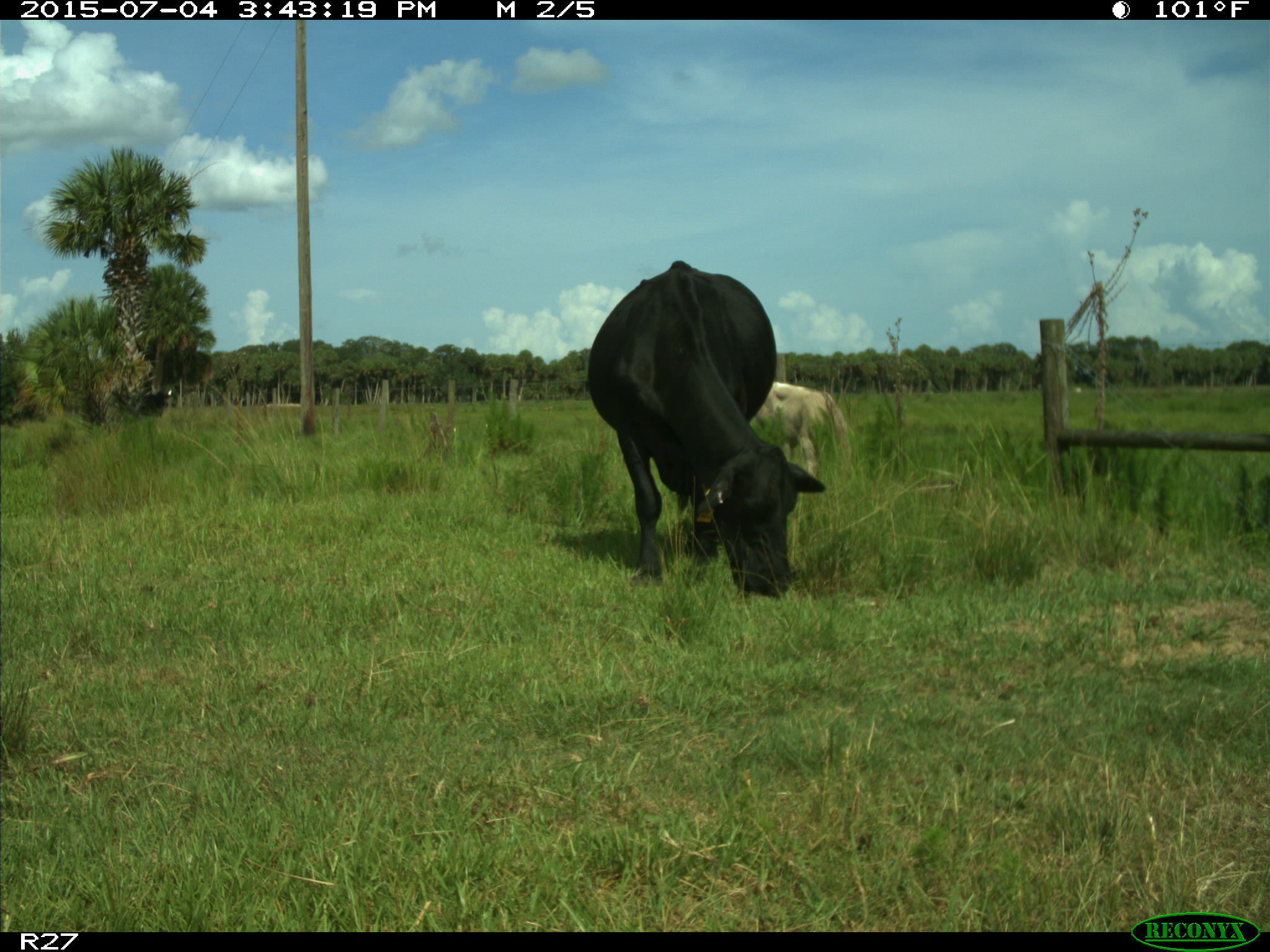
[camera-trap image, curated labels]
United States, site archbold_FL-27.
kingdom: Animalia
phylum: Chordata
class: Mammalia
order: Artiodactyla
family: Bovidae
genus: Bos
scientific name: Bos taurus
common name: domestic cow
Bos taurus (domestic cow).